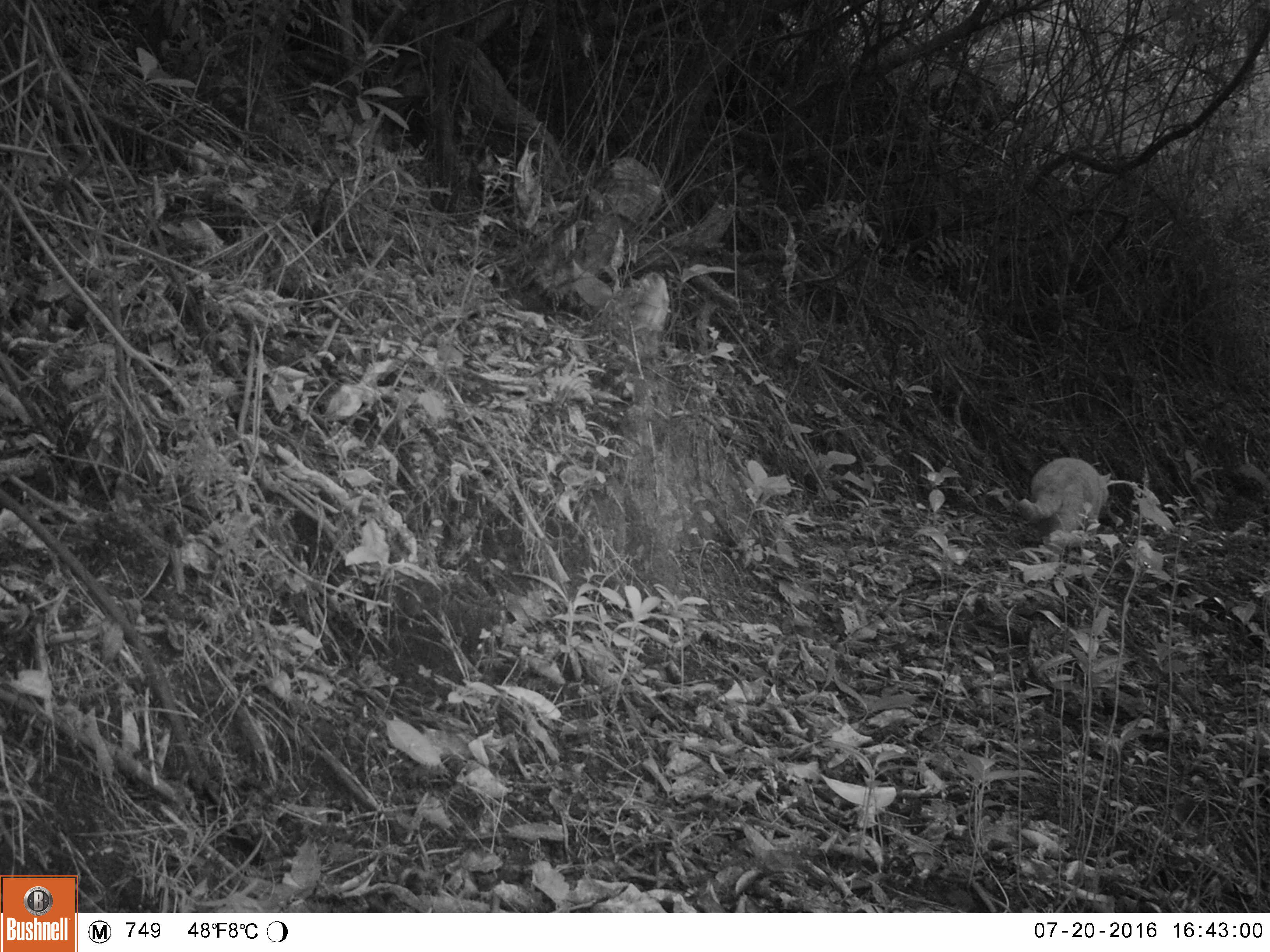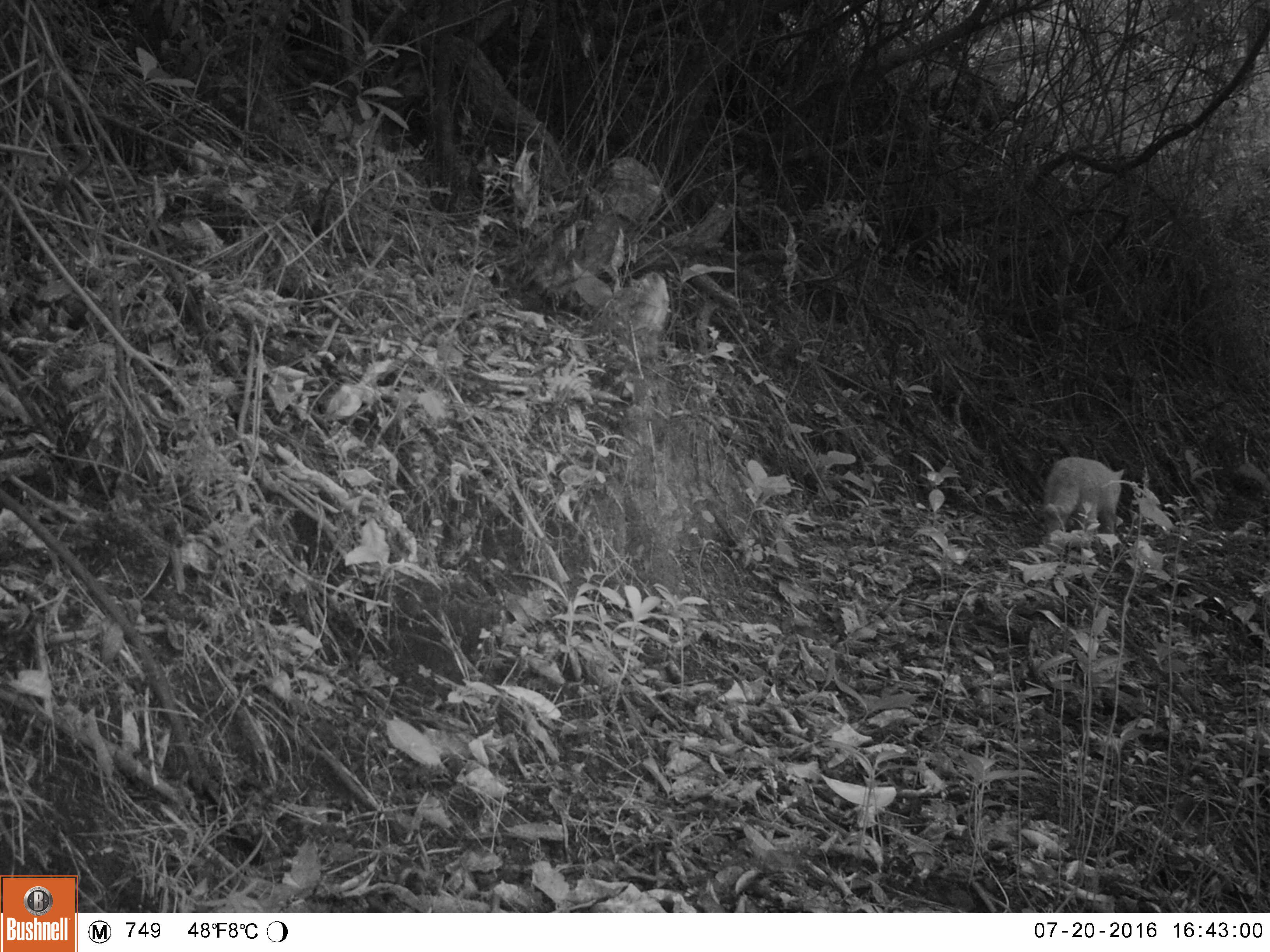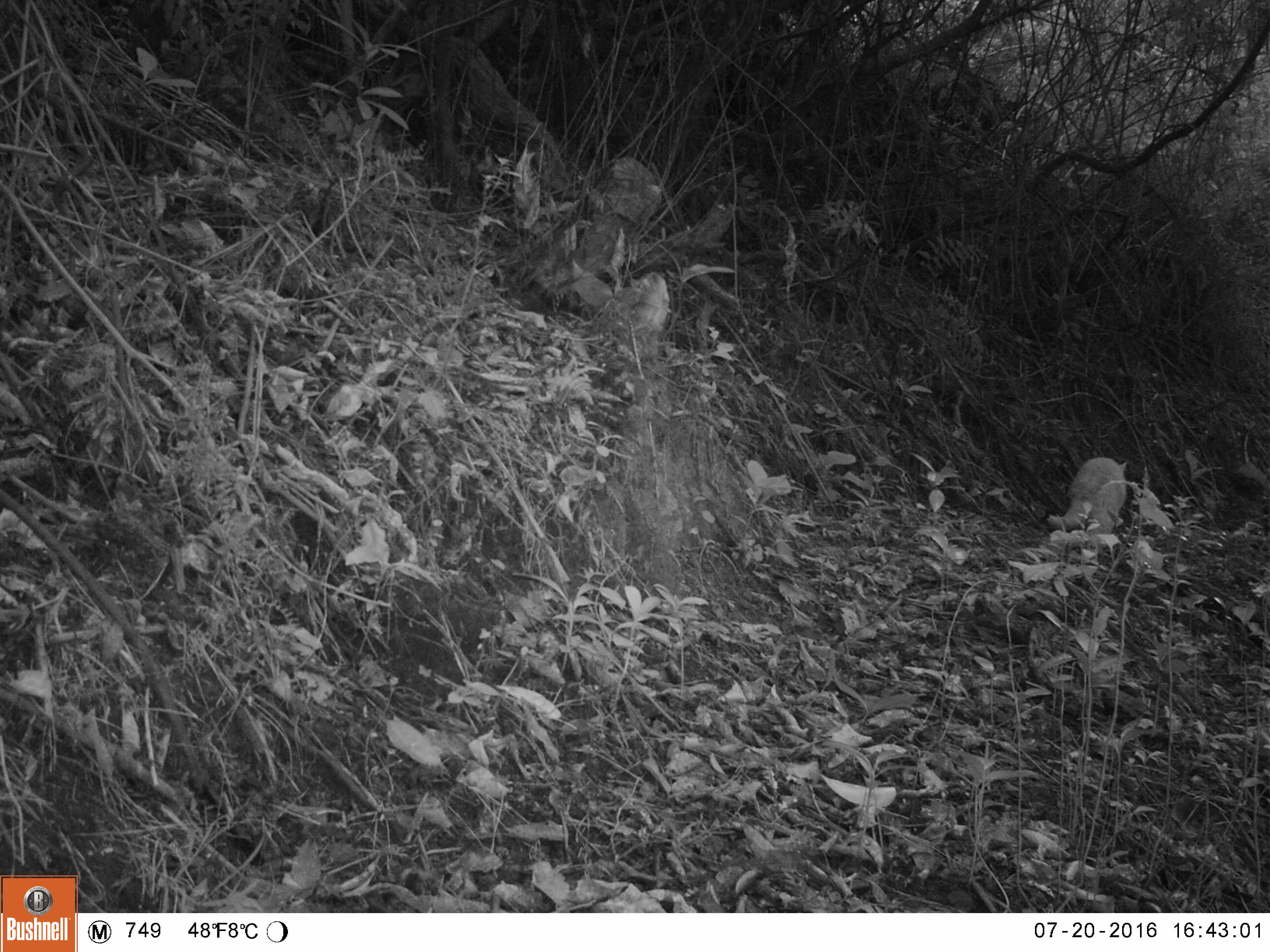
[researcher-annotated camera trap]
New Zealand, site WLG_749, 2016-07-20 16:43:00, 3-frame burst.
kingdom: Animalia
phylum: Chordata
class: Mammalia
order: Carnivora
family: Felidae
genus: Felis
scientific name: Felis catus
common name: domestic cat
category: cat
Cat (domestic cat) (Felis catus).